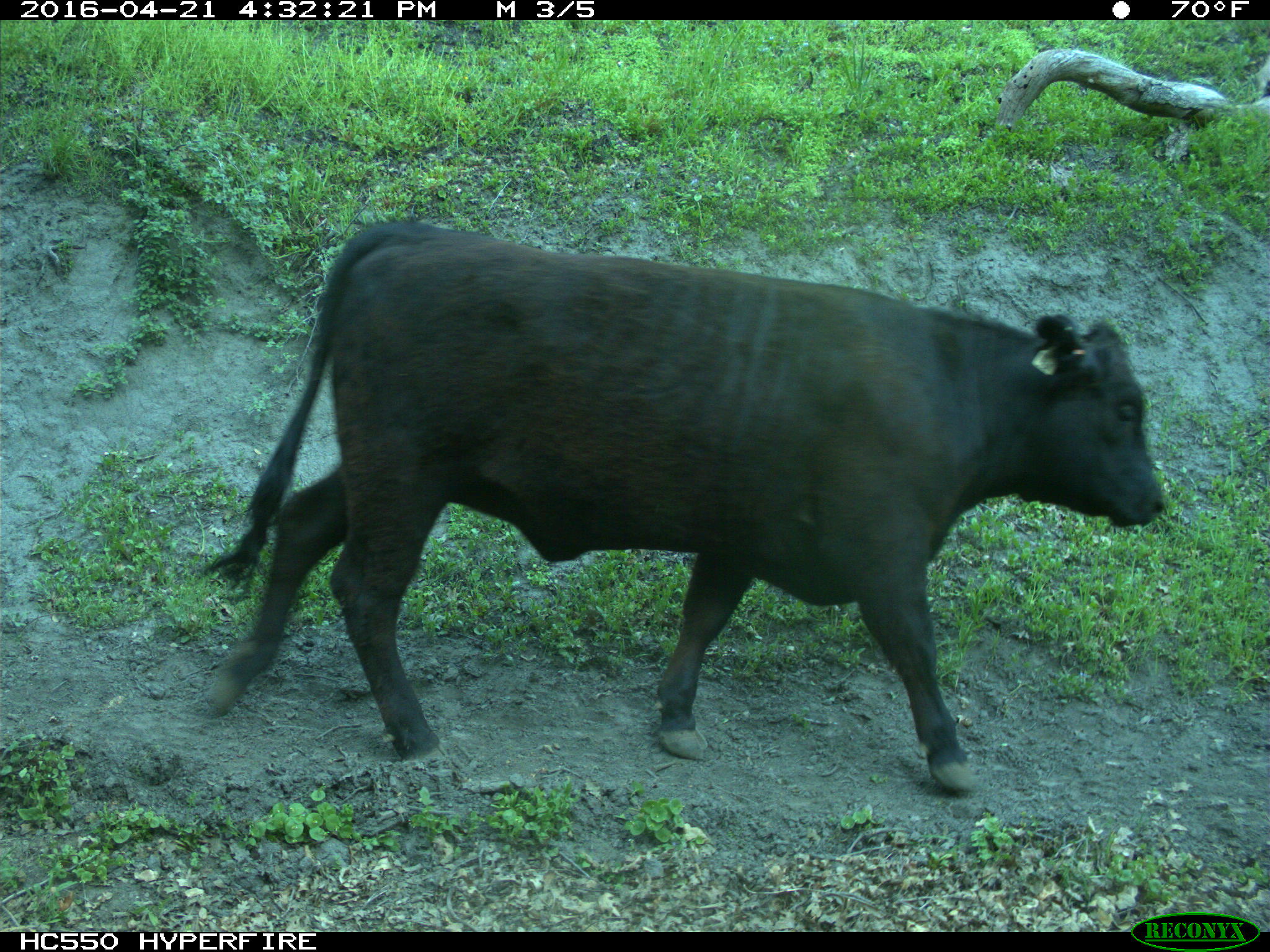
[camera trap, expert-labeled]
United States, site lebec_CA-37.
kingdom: Animalia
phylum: Chordata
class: Mammalia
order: Artiodactyla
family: Bovidae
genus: Bos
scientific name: Bos taurus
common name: domestic cow